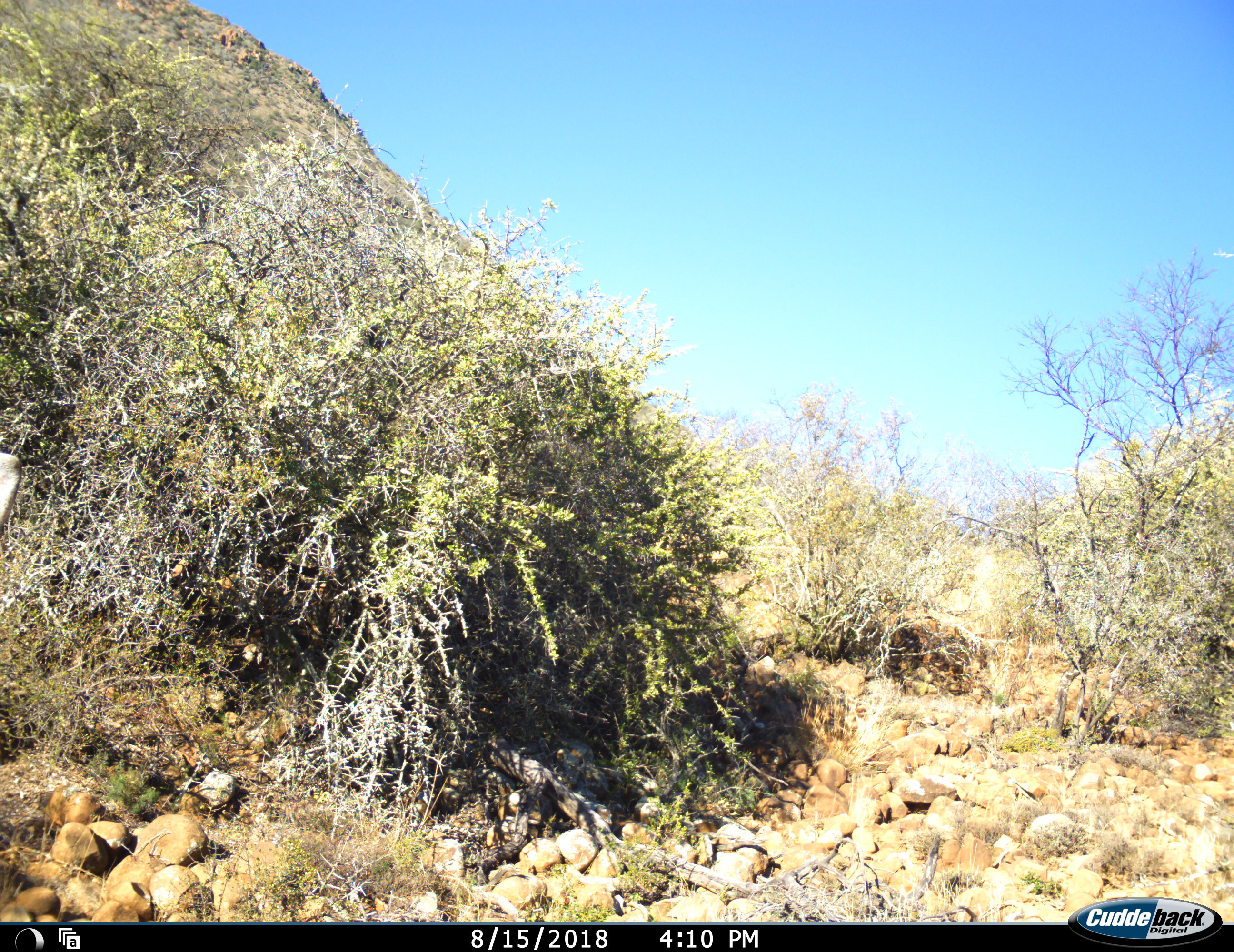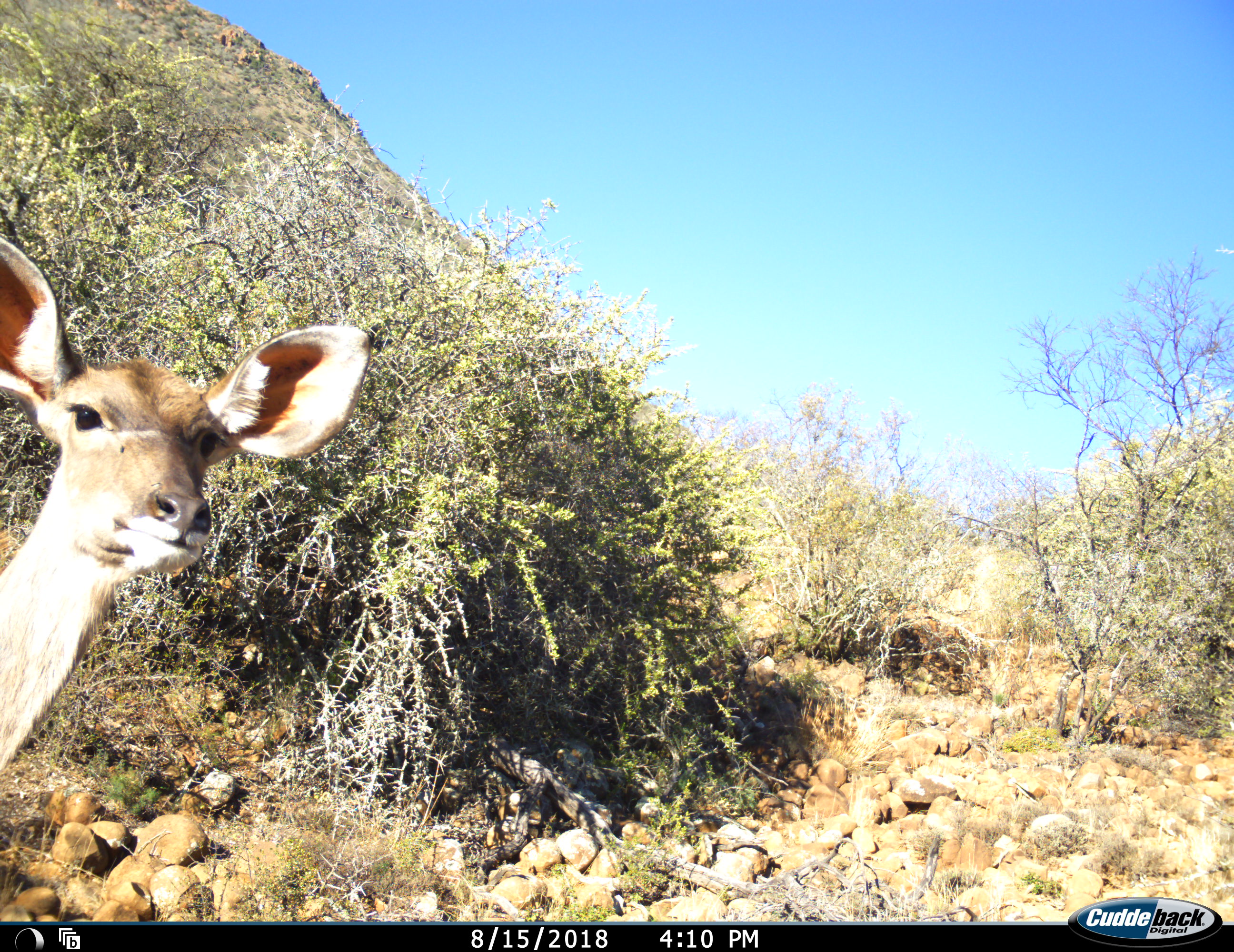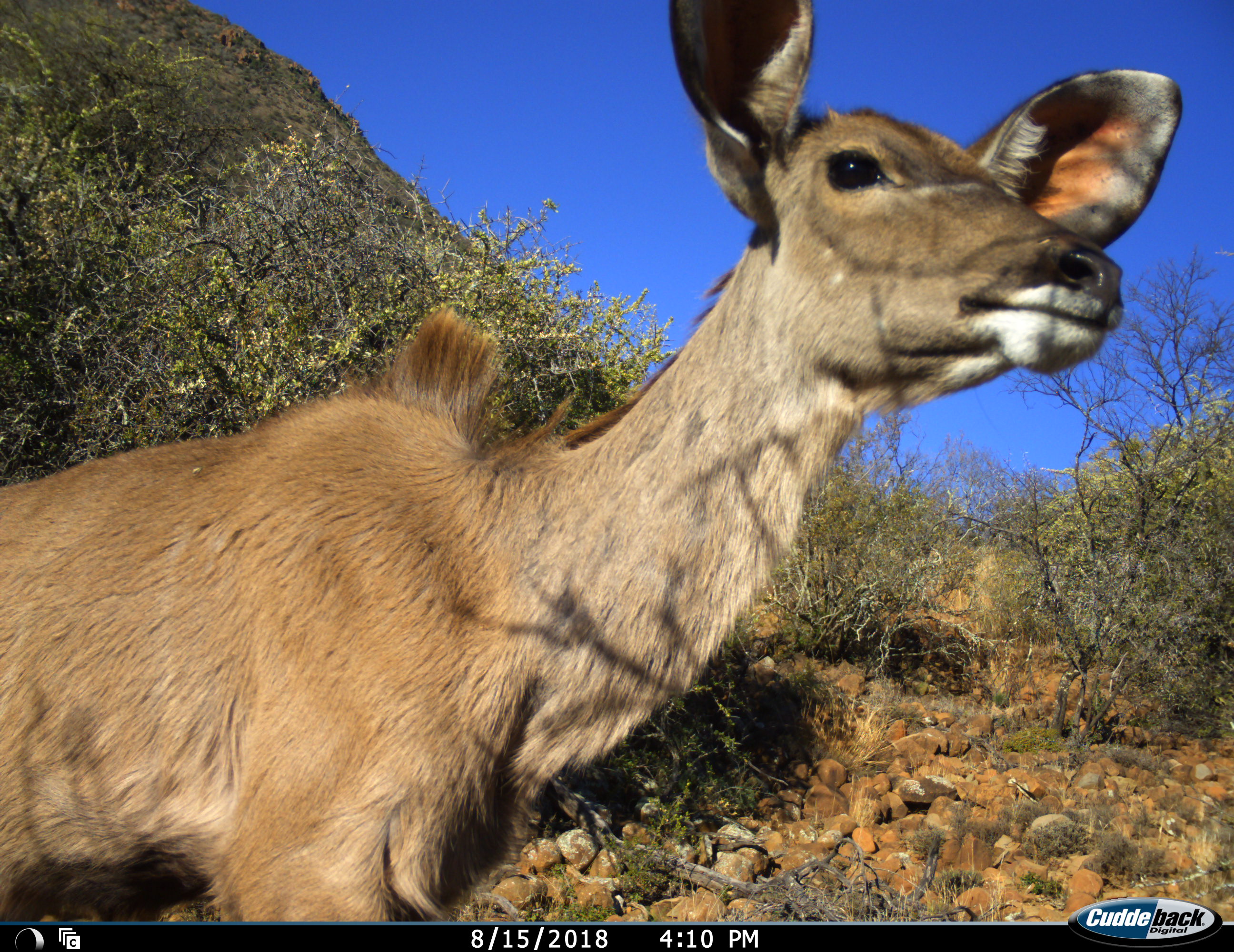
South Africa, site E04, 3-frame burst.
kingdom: Animalia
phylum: Chordata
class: Mammalia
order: Artiodactyla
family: Bovidae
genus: Tragelaphus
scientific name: Tragelaphus strepsiceros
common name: greater kudu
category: kudu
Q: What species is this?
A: Kudu (greater kudu) (Tragelaphus strepsiceros).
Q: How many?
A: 1.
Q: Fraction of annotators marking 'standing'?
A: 0%.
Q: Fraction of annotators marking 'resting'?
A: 0%.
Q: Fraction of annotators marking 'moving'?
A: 100%.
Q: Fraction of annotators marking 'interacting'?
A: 0%.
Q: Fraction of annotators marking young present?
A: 0%.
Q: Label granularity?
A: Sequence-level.